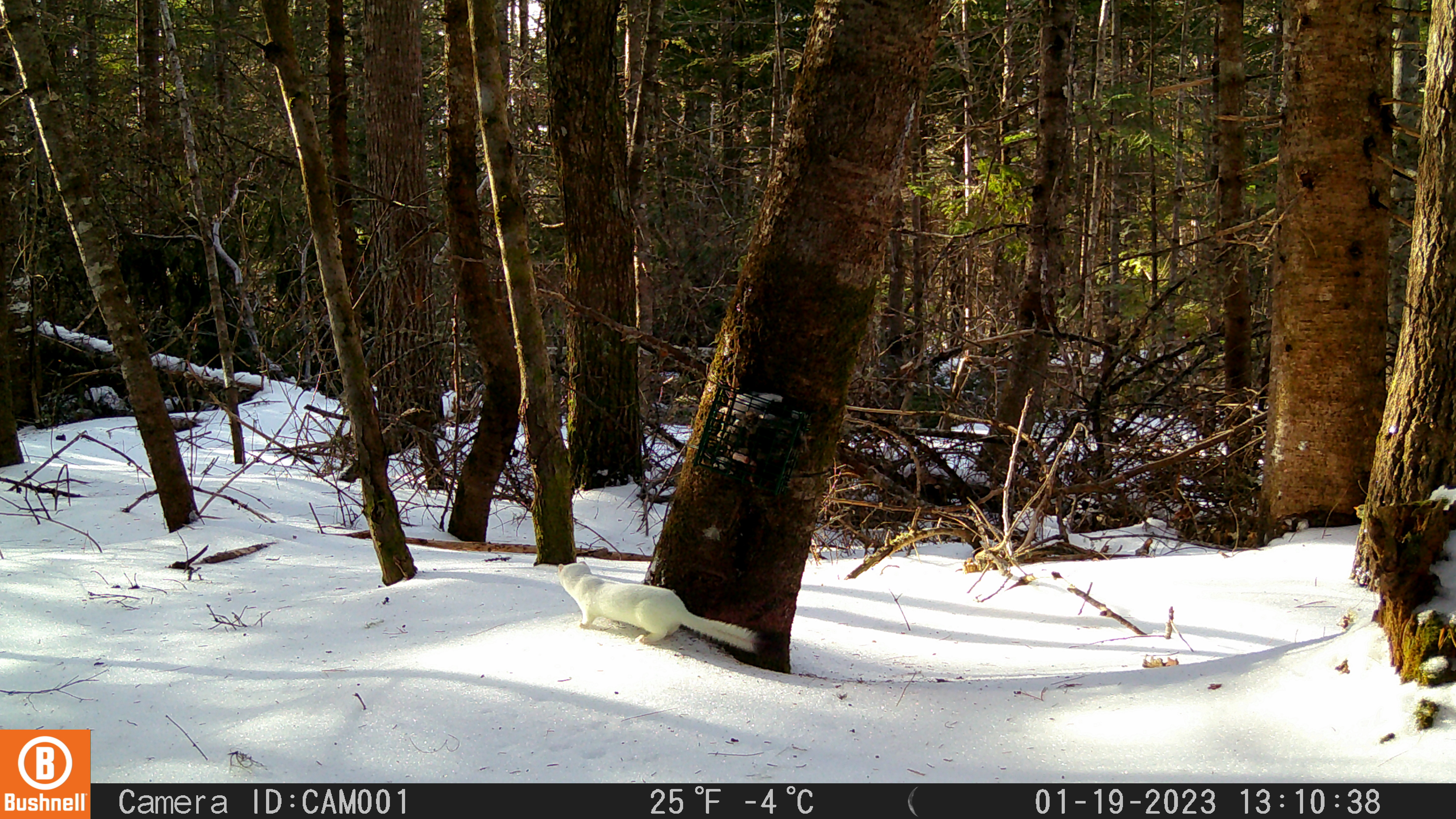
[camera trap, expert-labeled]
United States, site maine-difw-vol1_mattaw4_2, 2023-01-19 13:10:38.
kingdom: Animalia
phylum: Chordata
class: Mammalia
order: Carnivora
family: Mustelidae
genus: Neogale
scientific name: Neogale frenata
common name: long-tailed weasel